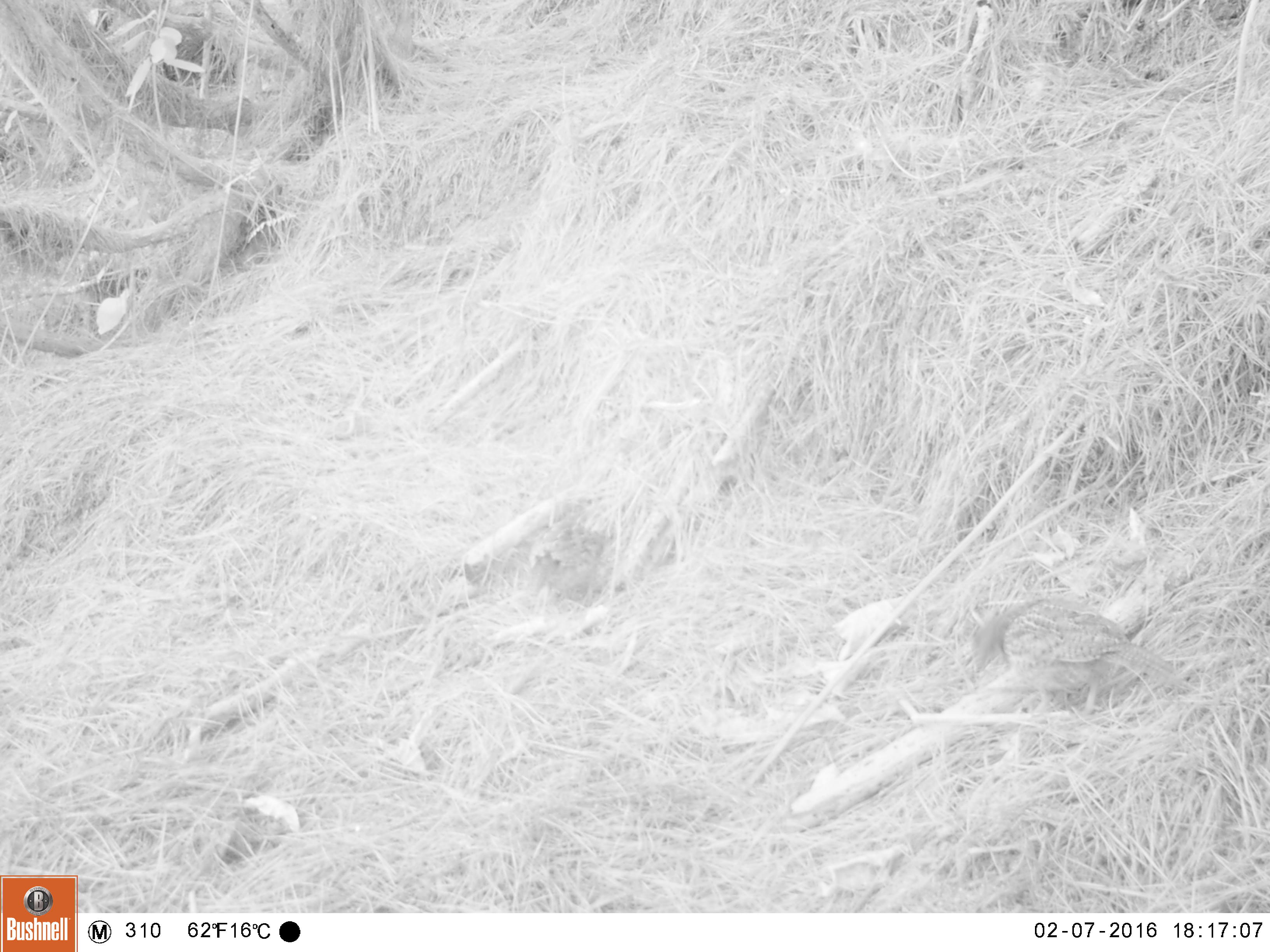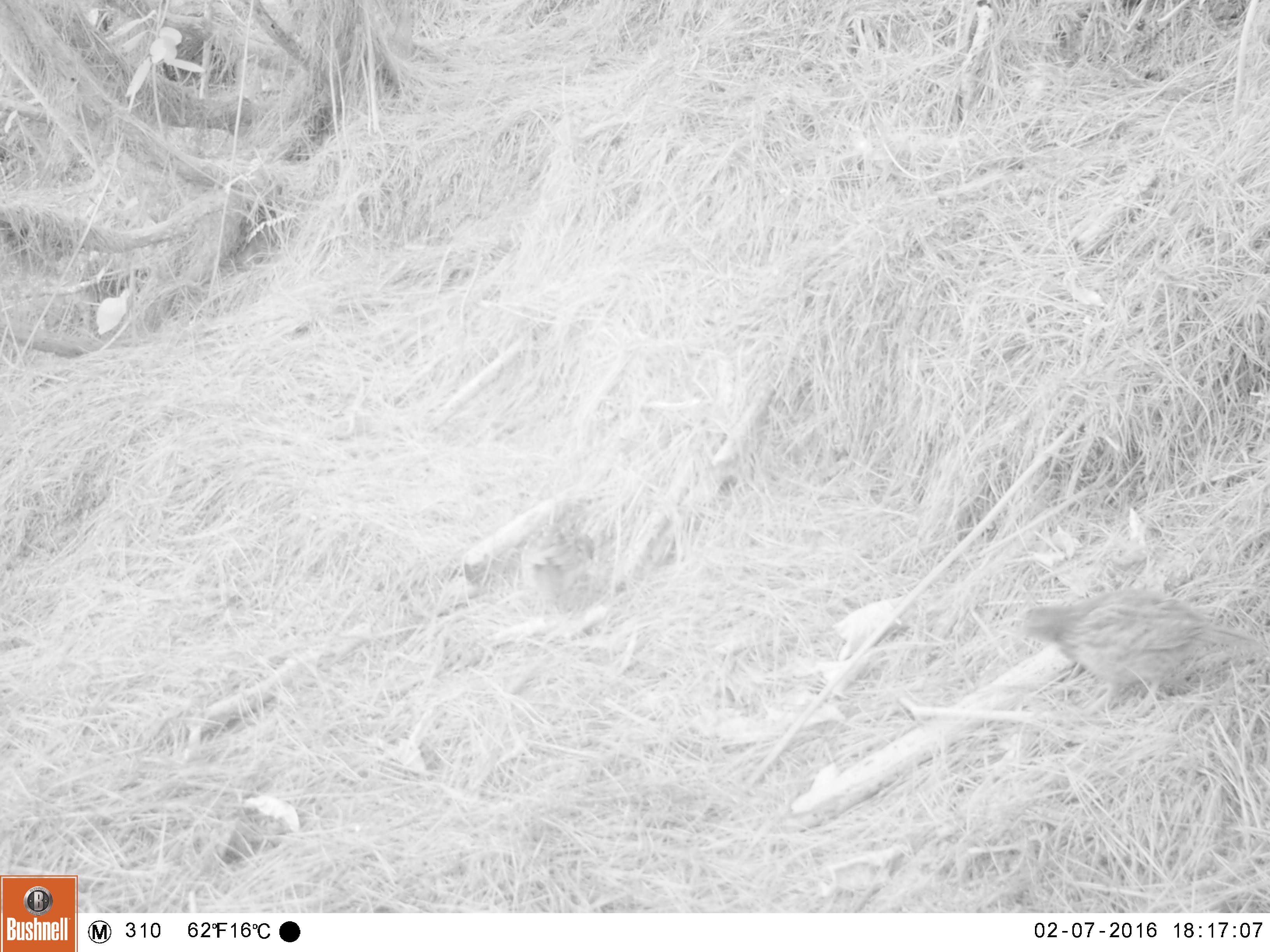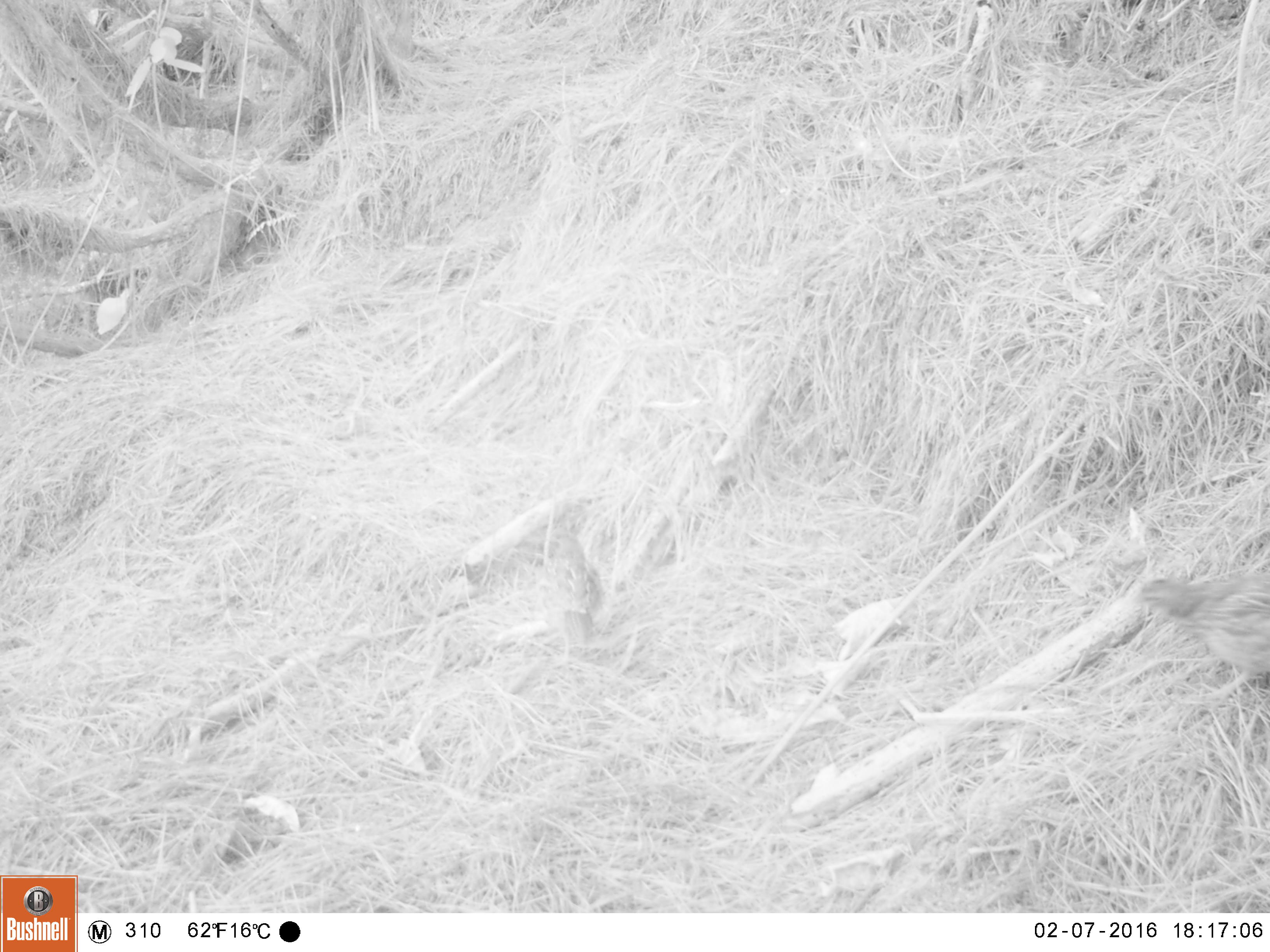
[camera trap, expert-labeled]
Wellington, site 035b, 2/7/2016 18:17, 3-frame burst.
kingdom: Animalia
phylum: Chordata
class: Aves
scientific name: Aves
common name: bird